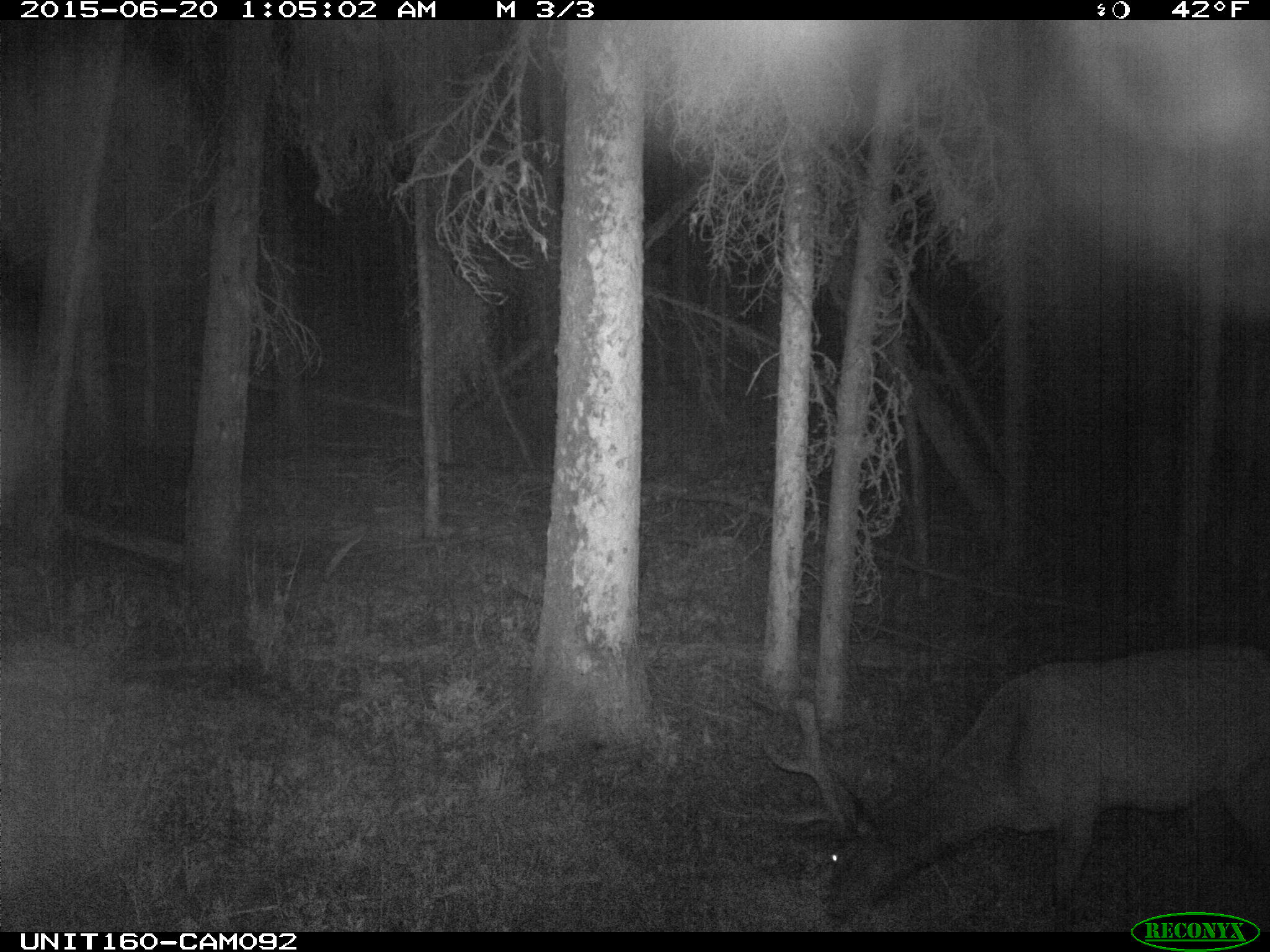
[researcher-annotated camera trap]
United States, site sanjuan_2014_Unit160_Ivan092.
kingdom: Animalia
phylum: Chordata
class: Mammalia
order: Artiodactyla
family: Cervidae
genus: Cervus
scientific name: Cervus elaphus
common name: red deer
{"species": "Cervus elaphus (red deer)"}